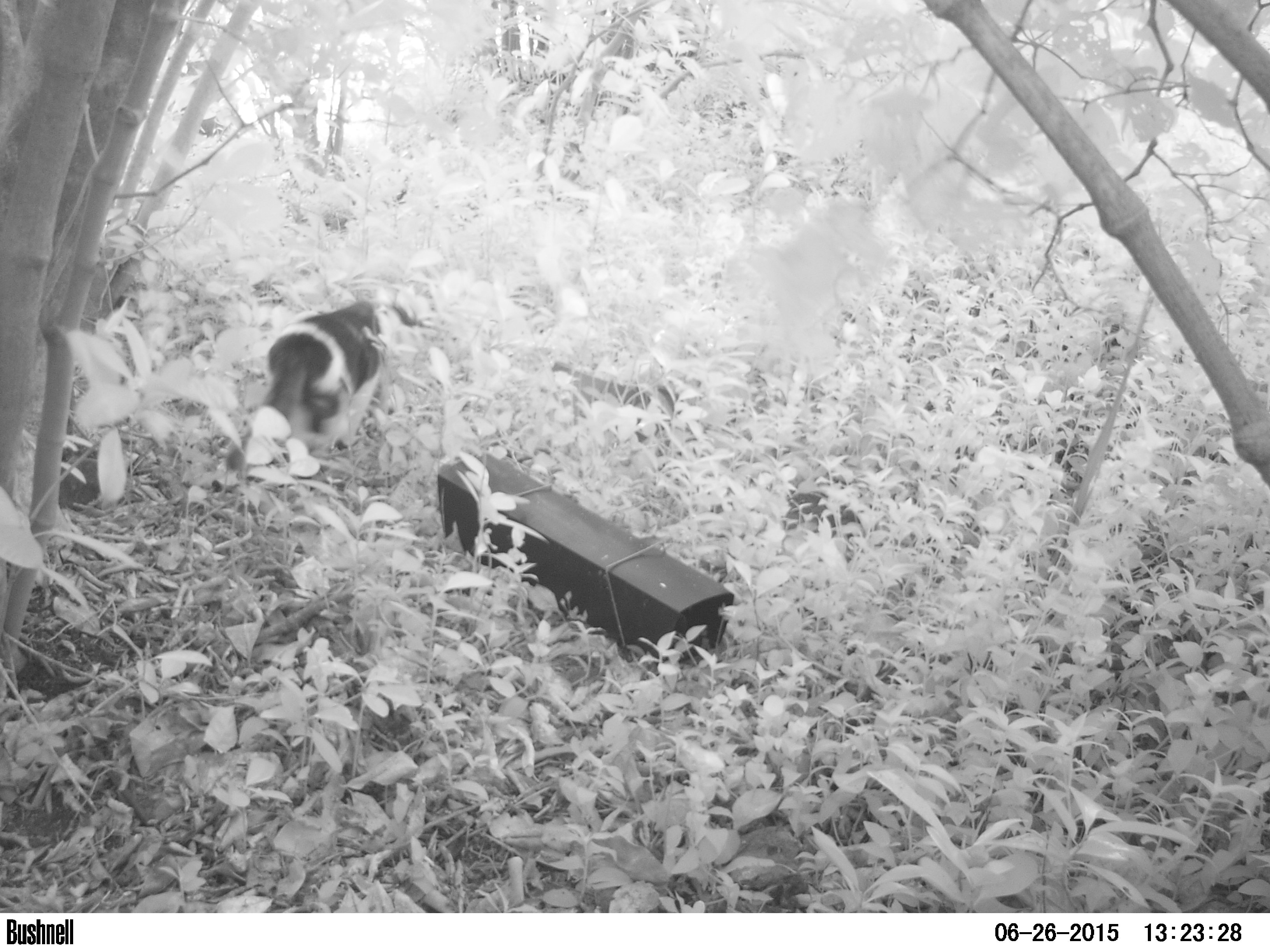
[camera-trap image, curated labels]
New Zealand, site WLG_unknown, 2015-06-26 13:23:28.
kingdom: Animalia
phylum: Chordata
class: Mammalia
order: Carnivora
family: Felidae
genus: Felis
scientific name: Felis catus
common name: domestic cat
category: cat